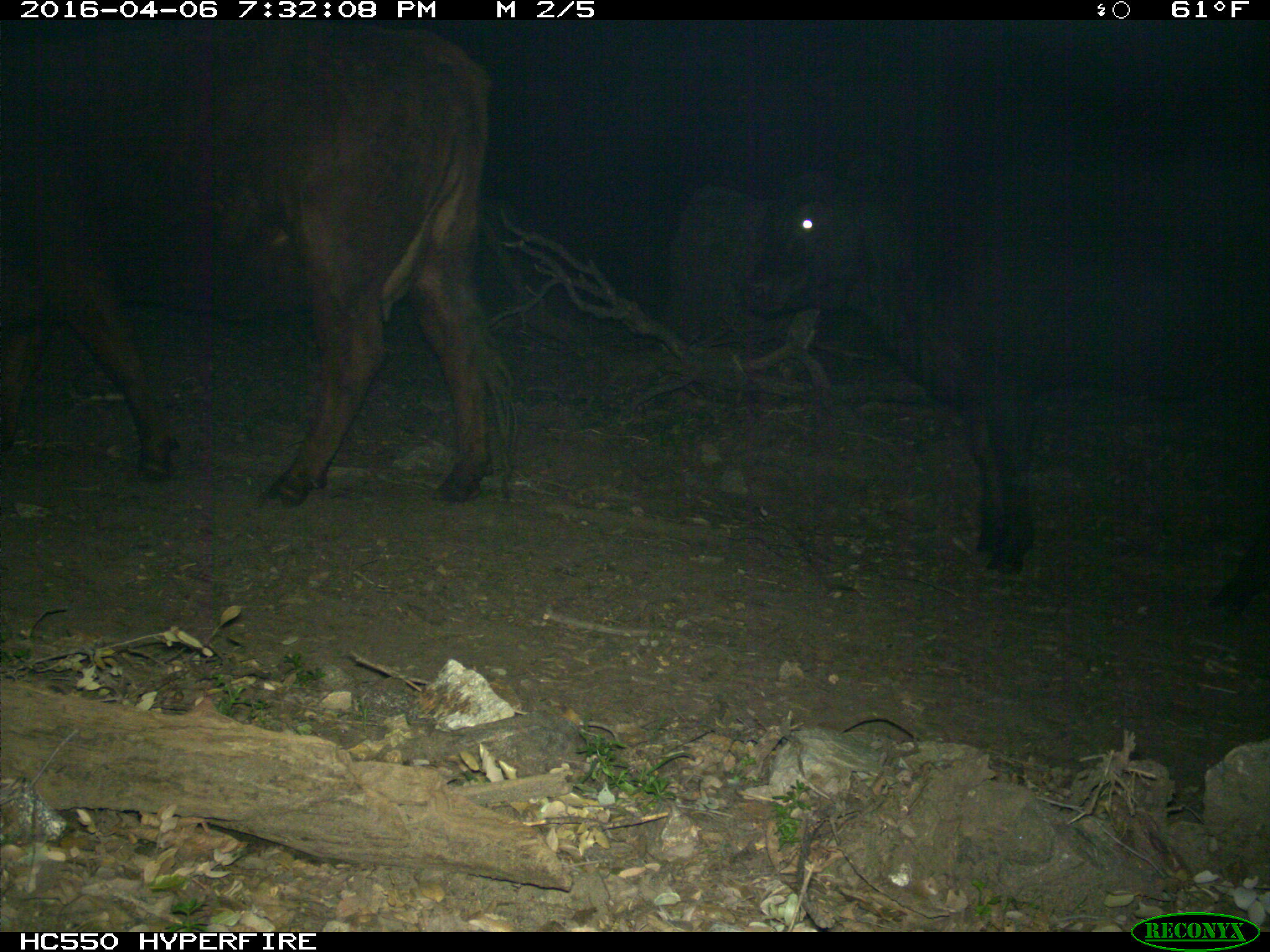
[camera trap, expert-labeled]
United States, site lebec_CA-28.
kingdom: Animalia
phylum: Chordata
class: Mammalia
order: Artiodactyla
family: Bovidae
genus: Bos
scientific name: Bos taurus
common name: domestic cow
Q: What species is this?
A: Bos taurus (domestic cow).